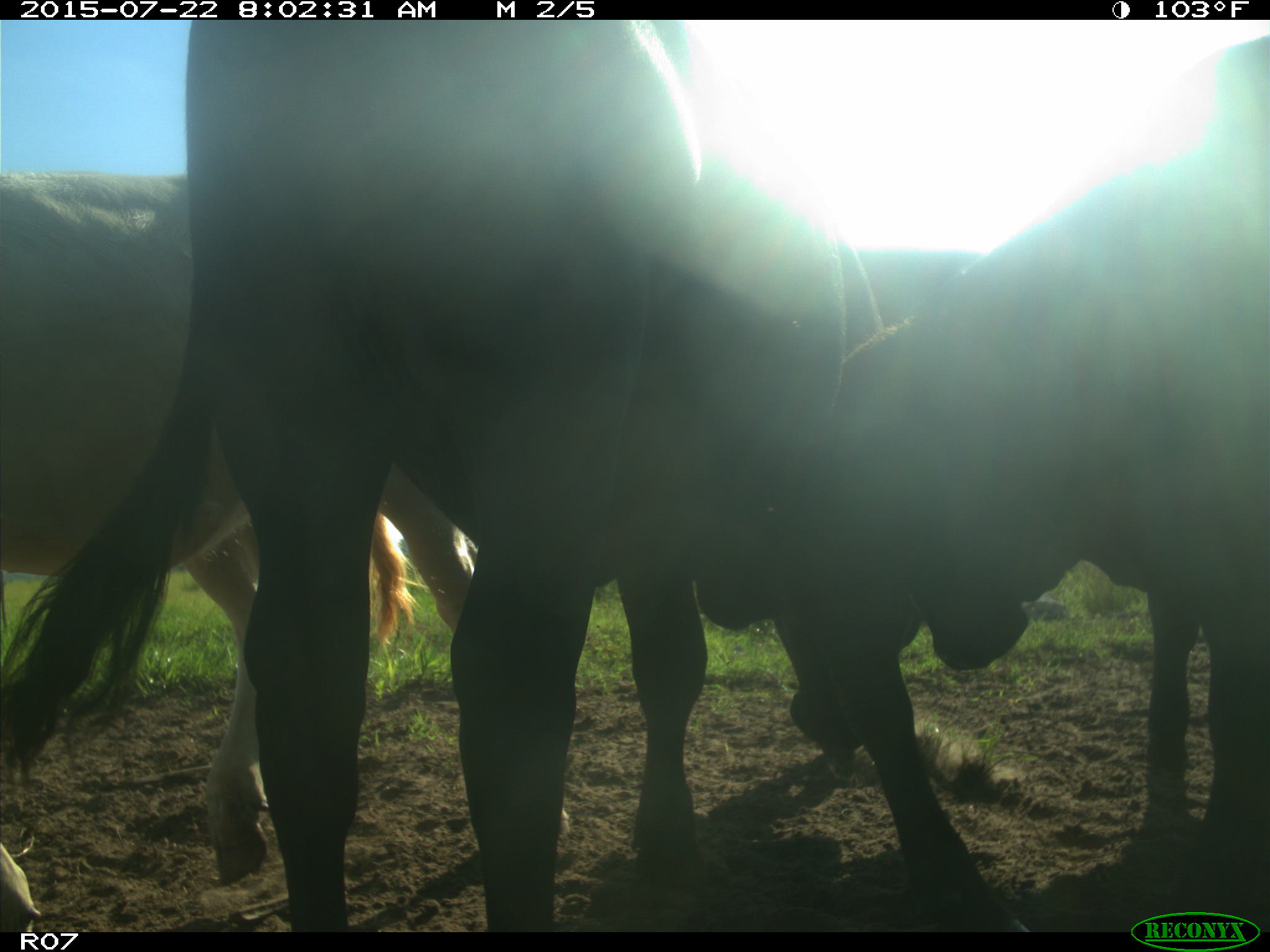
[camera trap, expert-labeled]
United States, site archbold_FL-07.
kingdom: Animalia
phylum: Chordata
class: Mammalia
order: Artiodactyla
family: Cervidae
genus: Odocoileus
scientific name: Odocoileus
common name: deer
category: unidentified deer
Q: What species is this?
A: Unidentified deer (deer) (Odocoileus).